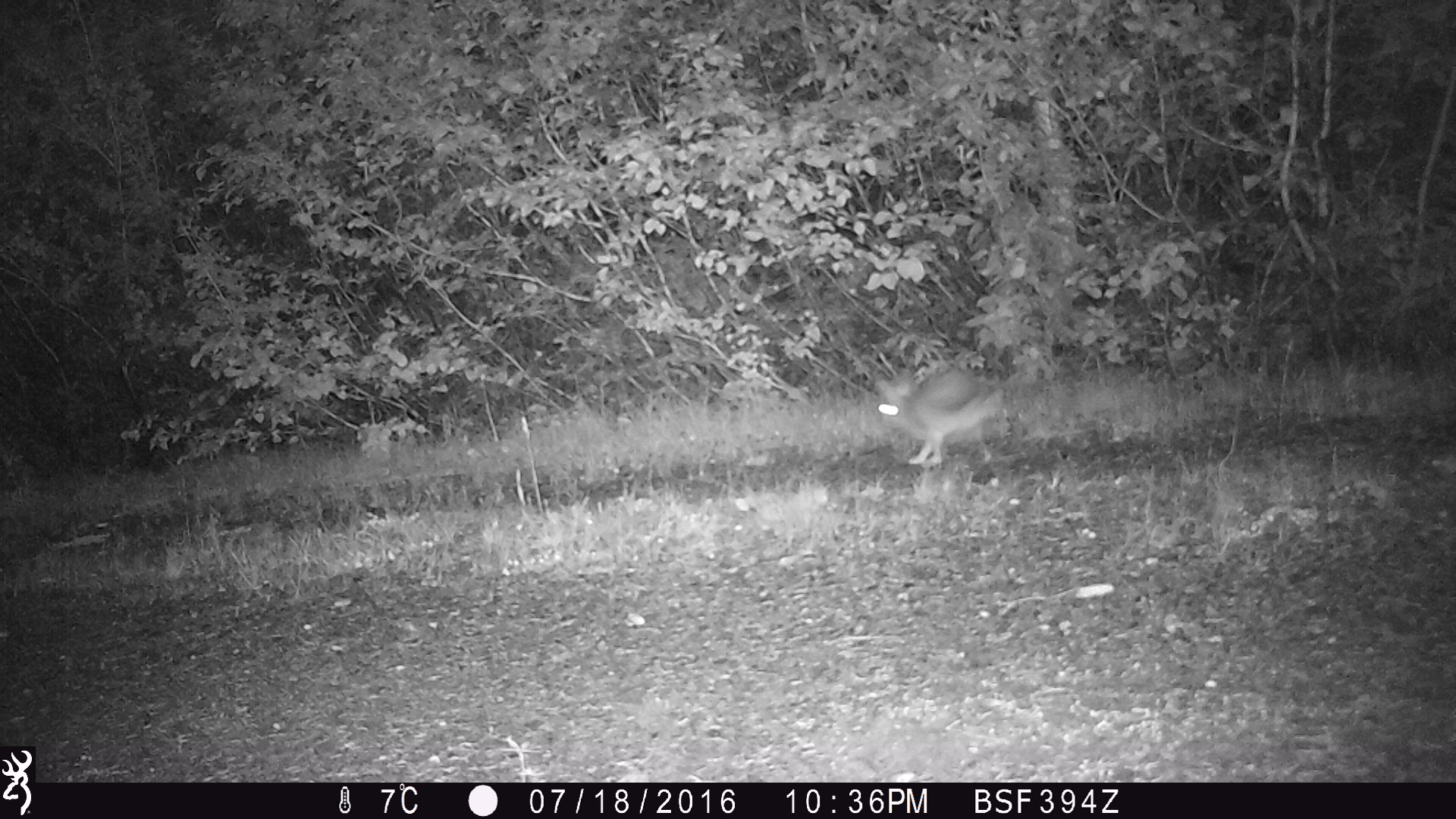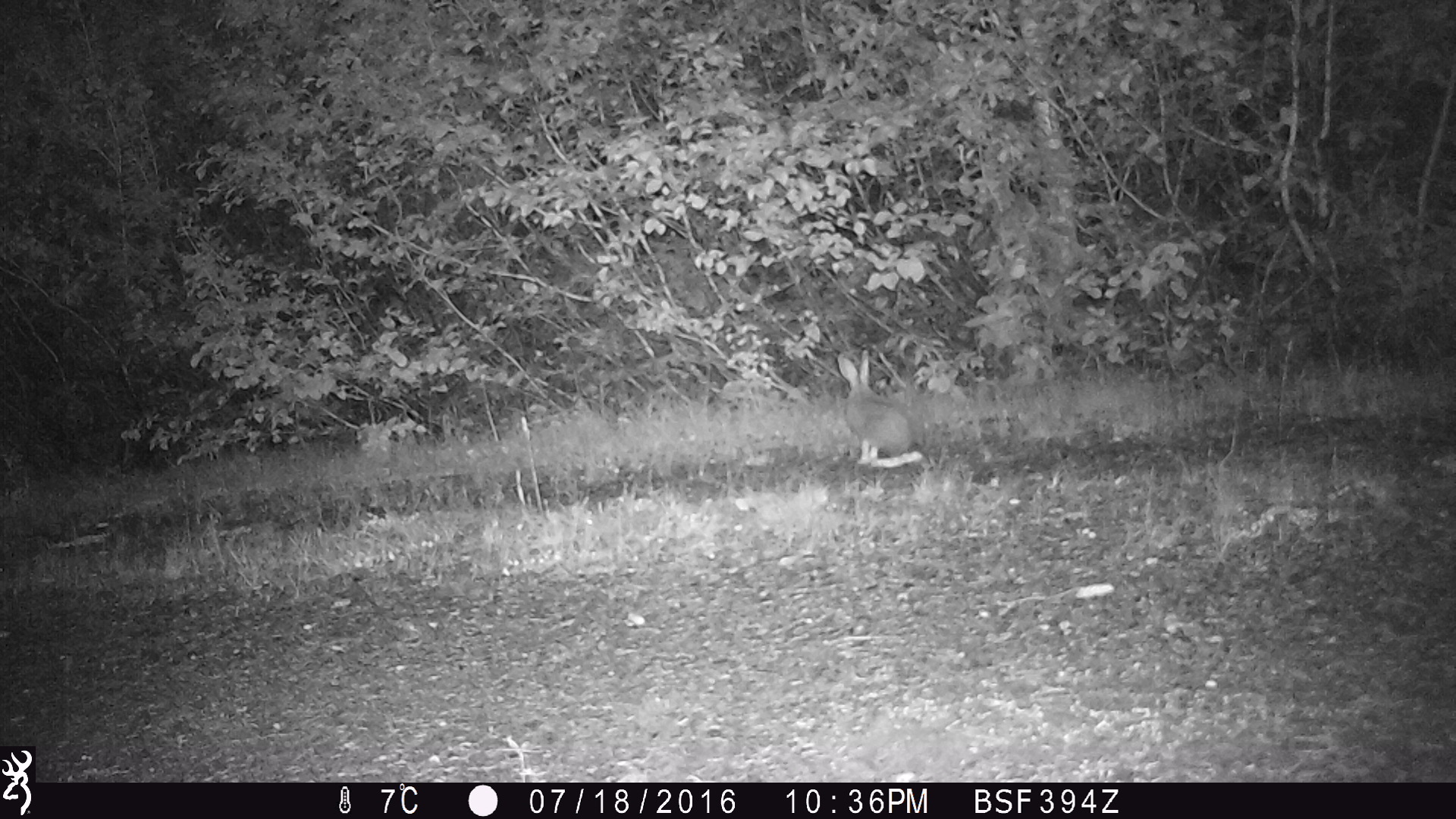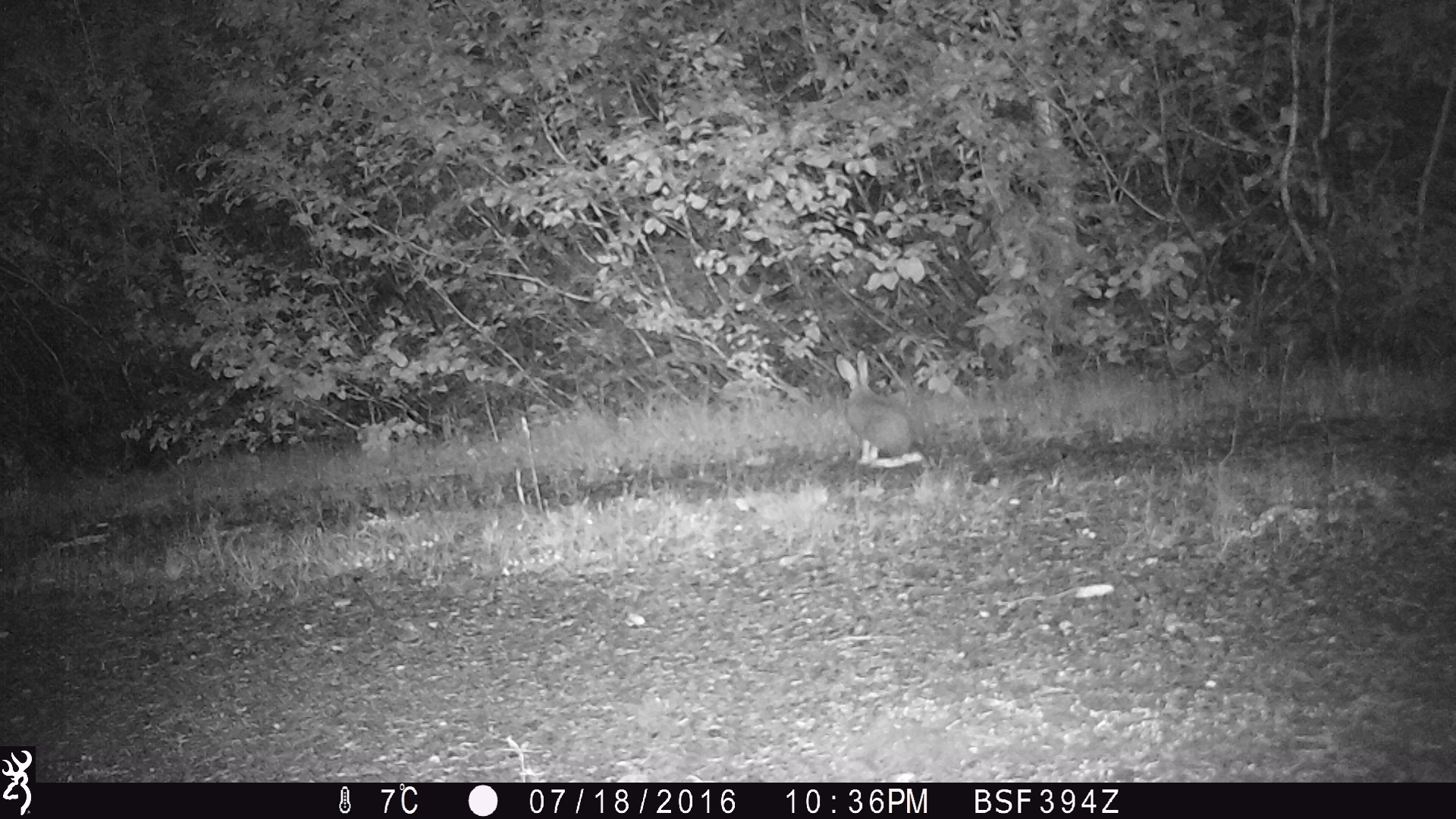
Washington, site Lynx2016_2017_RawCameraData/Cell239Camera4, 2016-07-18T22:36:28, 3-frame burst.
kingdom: Animalia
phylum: Chordata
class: Mammalia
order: Lagomorpha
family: Leporidae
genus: Lepus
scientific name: Lepus americanus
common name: snowshoe hare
Lepus americanus (snowshoe hare). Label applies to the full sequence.